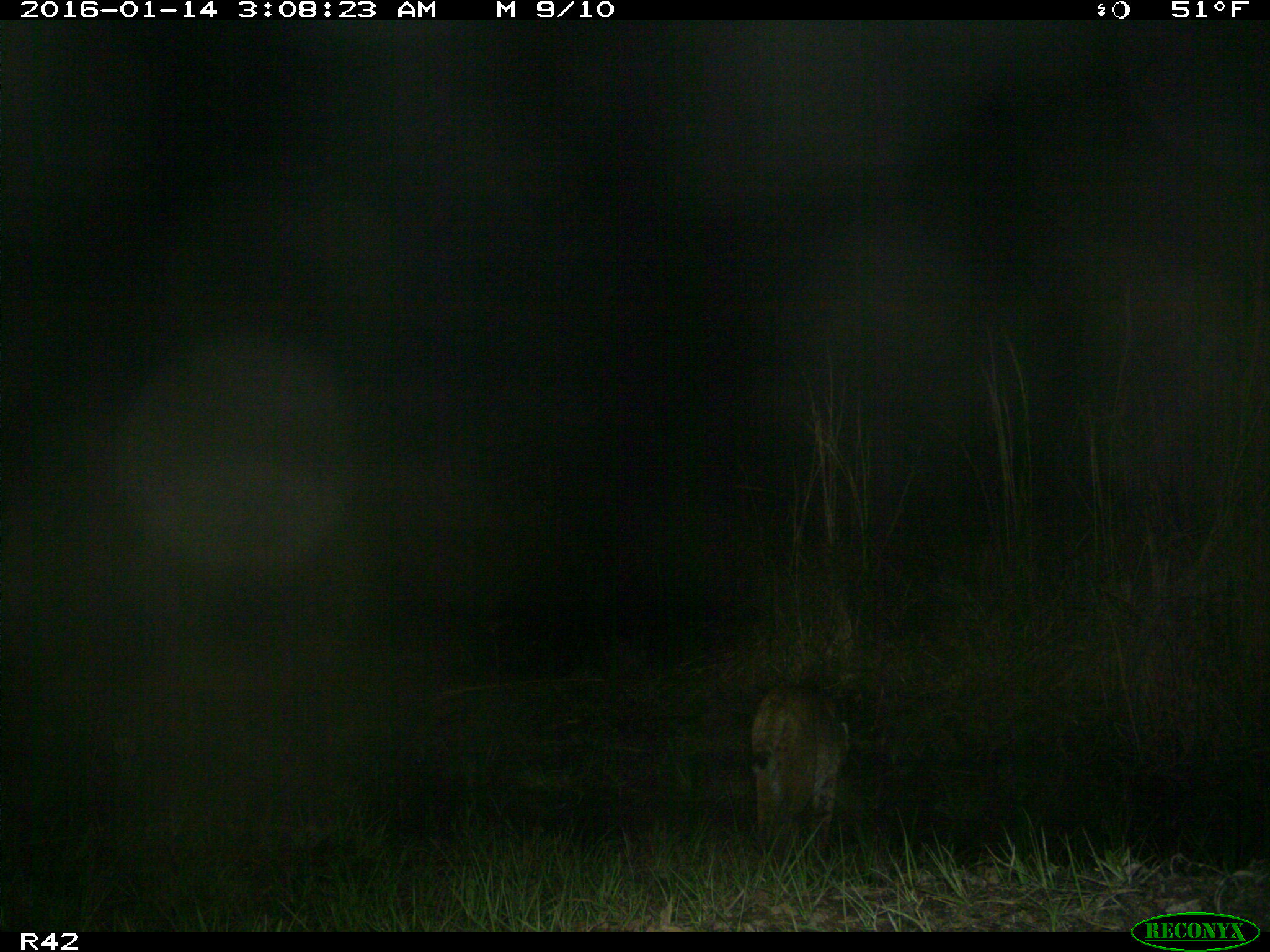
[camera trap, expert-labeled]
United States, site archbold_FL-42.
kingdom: Animalia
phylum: Chordata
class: Mammalia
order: Carnivora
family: Felidae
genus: Lynx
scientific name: Lynx rufus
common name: bobcat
Lynx rufus (bobcat).